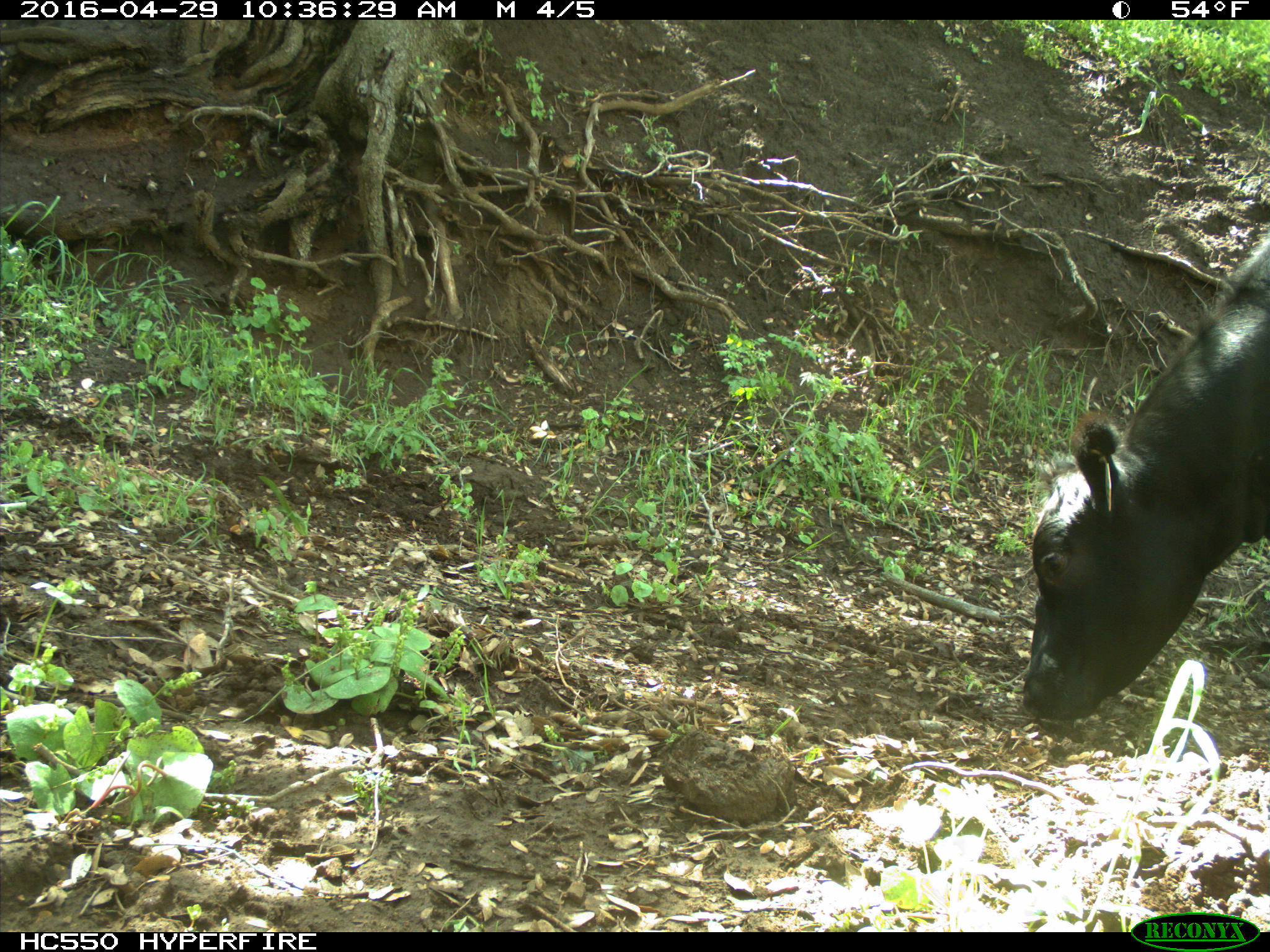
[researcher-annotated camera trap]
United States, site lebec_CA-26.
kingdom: Animalia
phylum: Chordata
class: Mammalia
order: Artiodactyla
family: Bovidae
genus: Bos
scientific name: Bos taurus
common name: domestic cow